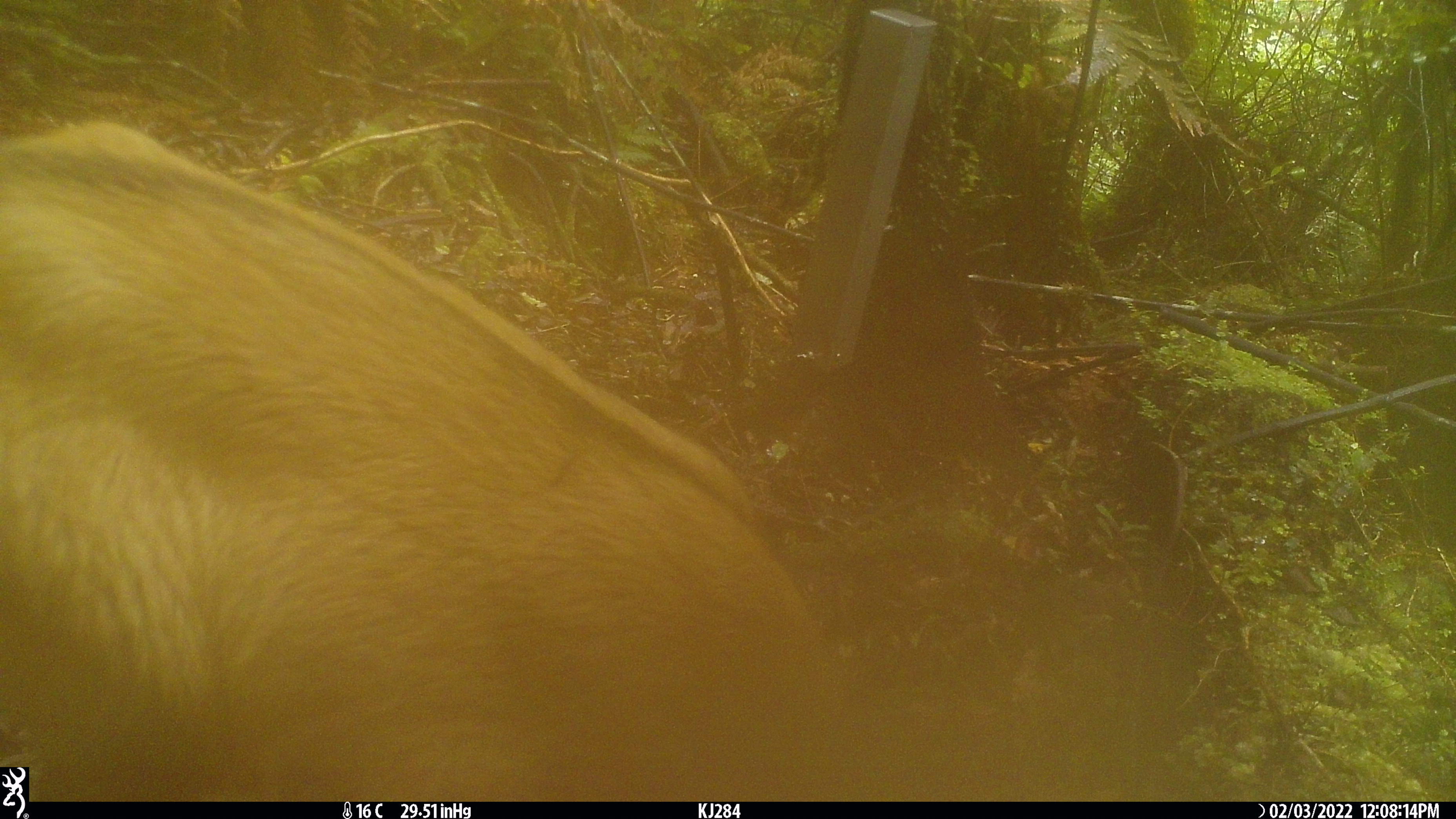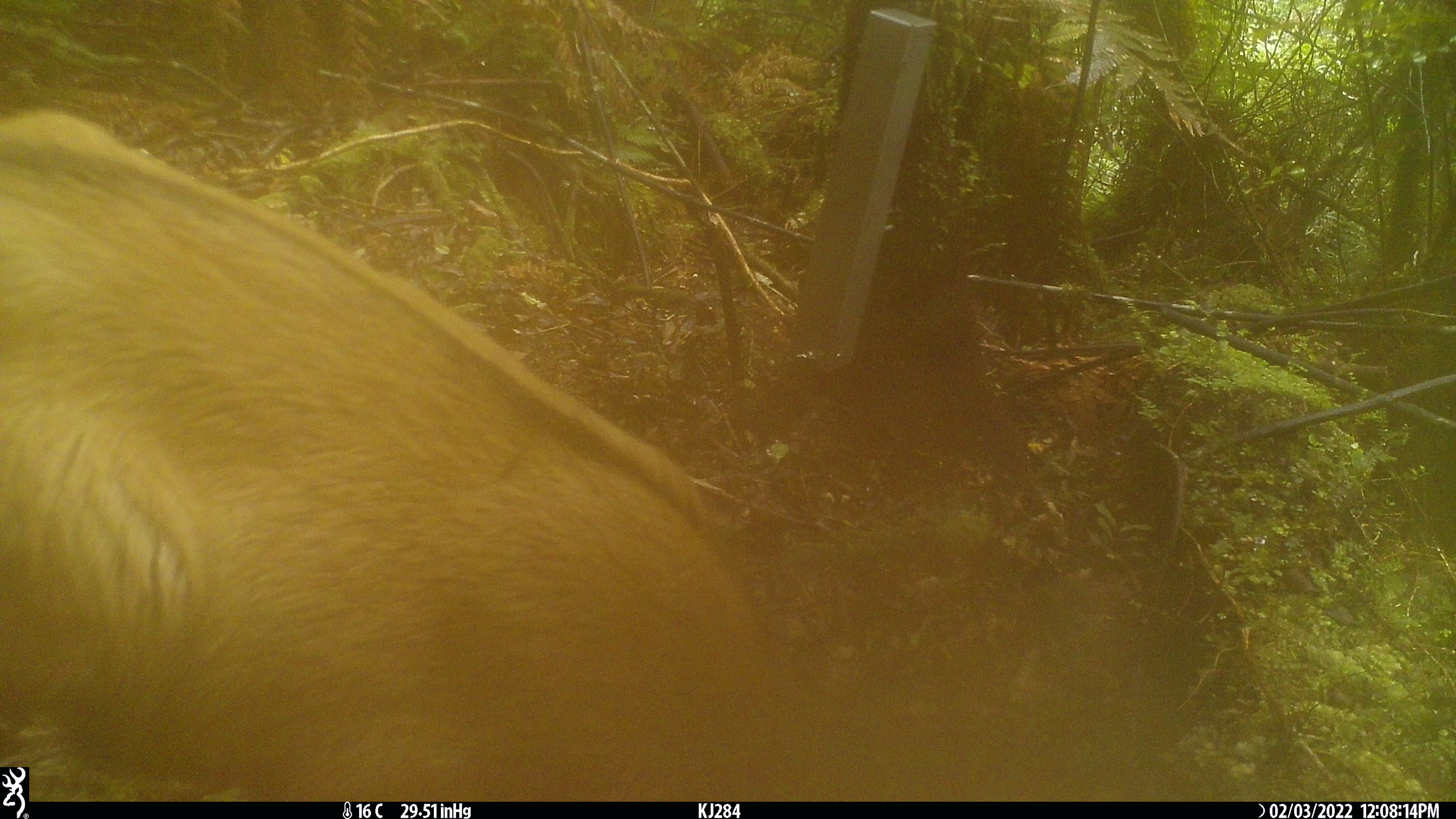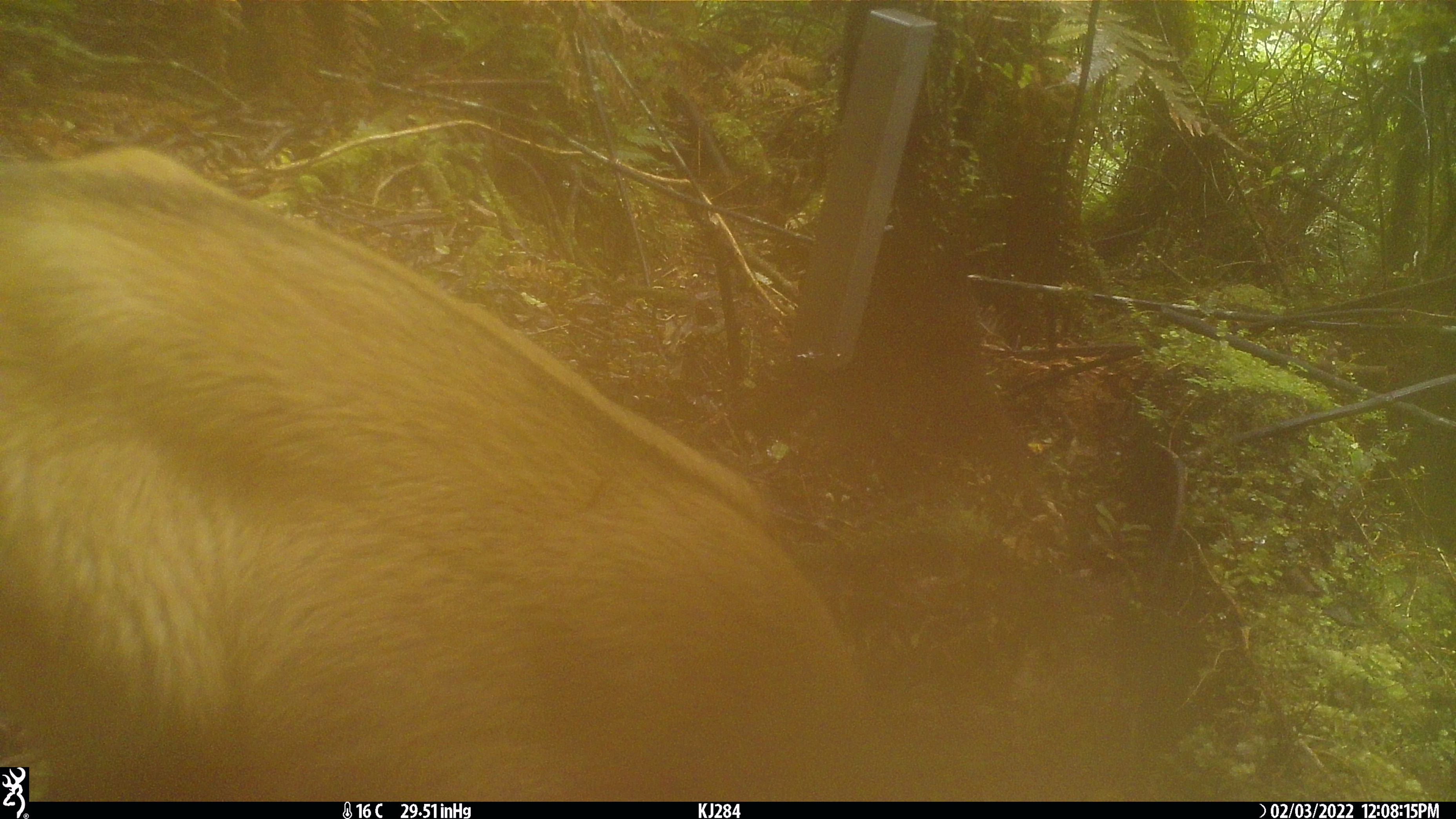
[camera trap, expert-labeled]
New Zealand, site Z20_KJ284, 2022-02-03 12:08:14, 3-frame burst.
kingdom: Animalia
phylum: Chordata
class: Mammalia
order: Artiodactyla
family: Bovidae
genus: Rupicapra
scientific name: Rupicapra rupicapra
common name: alpine chamois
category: chamois